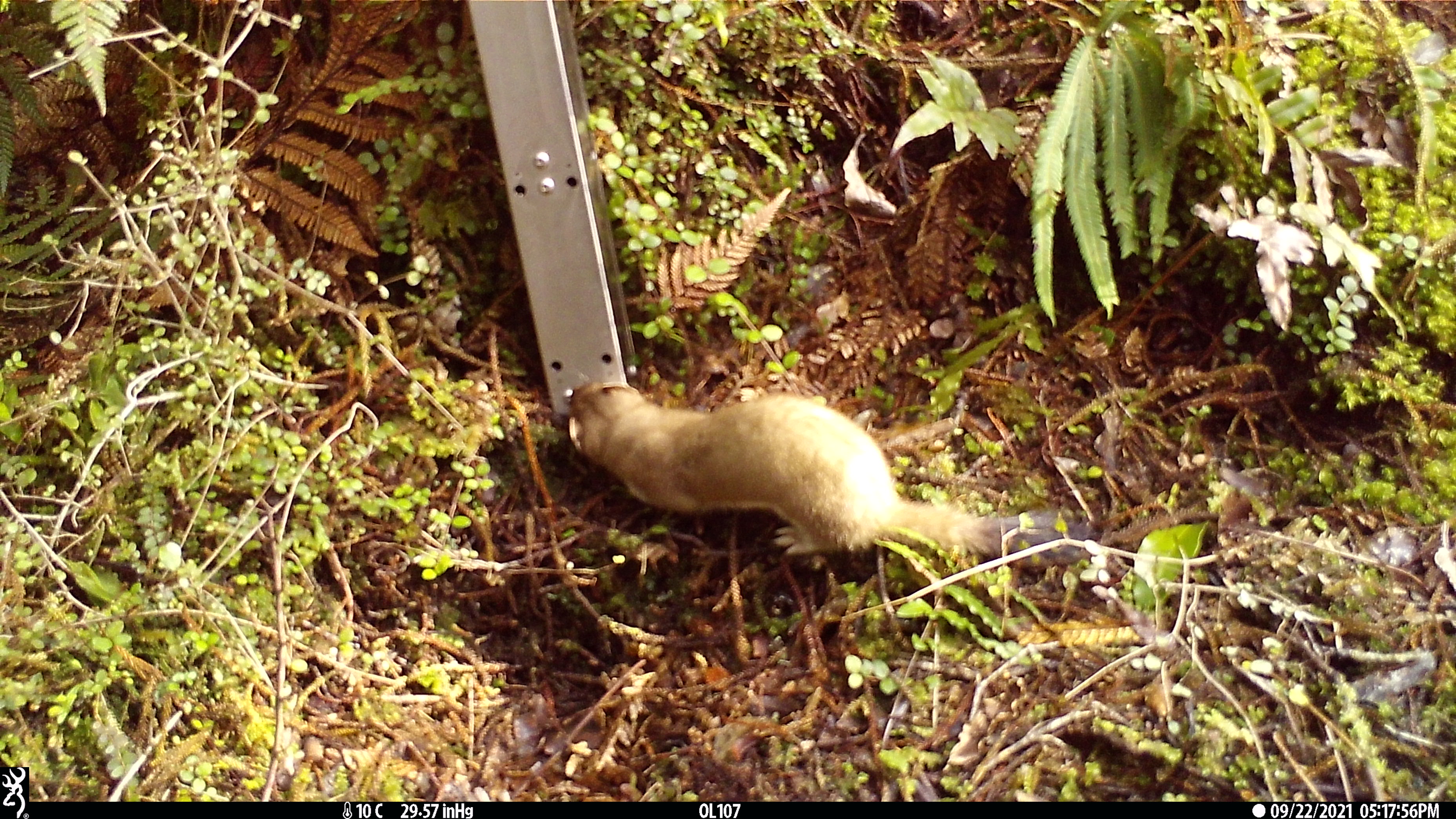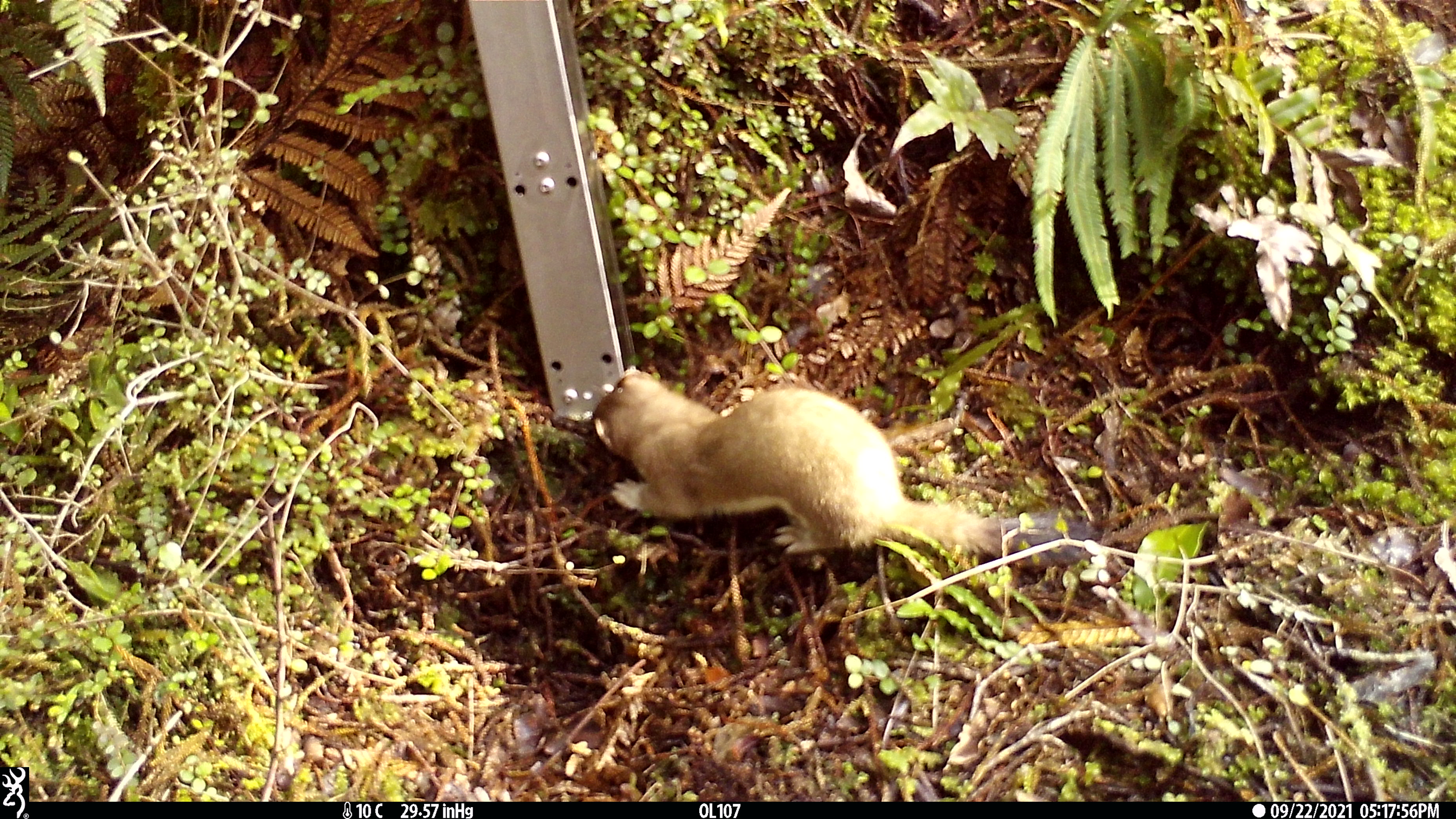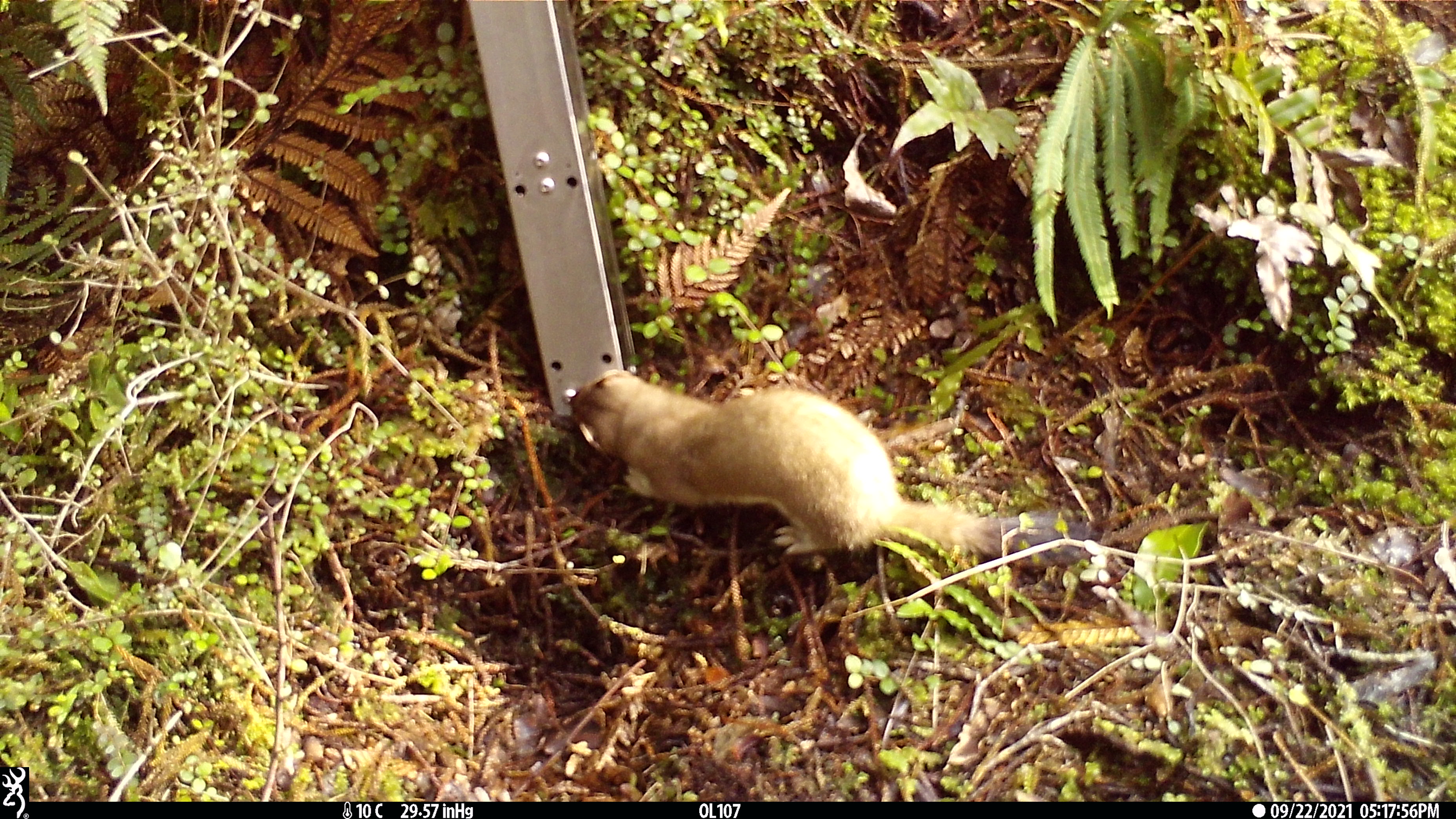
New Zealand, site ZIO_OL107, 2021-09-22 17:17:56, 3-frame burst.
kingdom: Animalia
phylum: Chordata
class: Mammalia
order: Carnivora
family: Mustelidae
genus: Mustela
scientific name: Mustela erminea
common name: stoat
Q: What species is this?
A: Stoat (Mustela erminea).